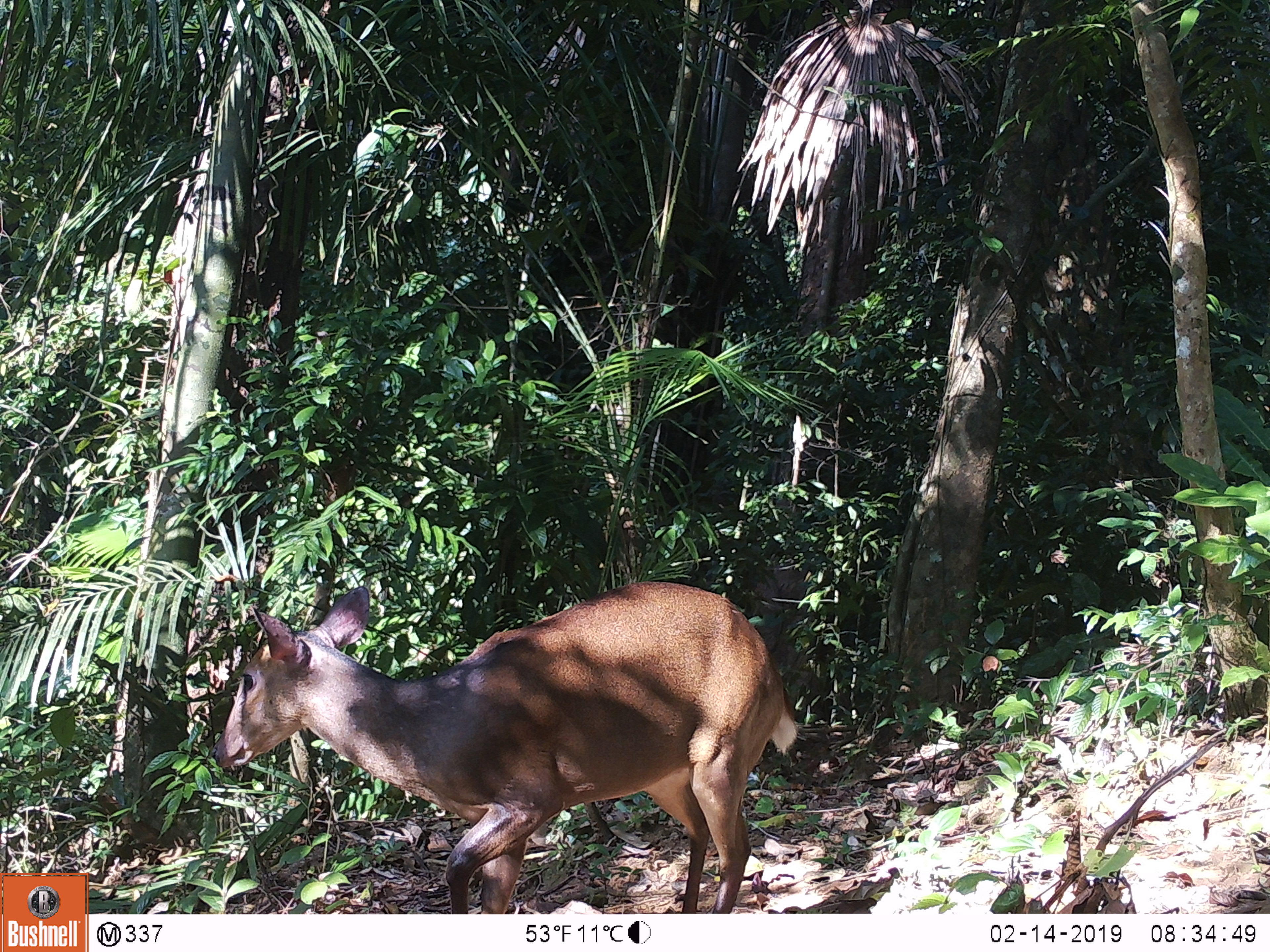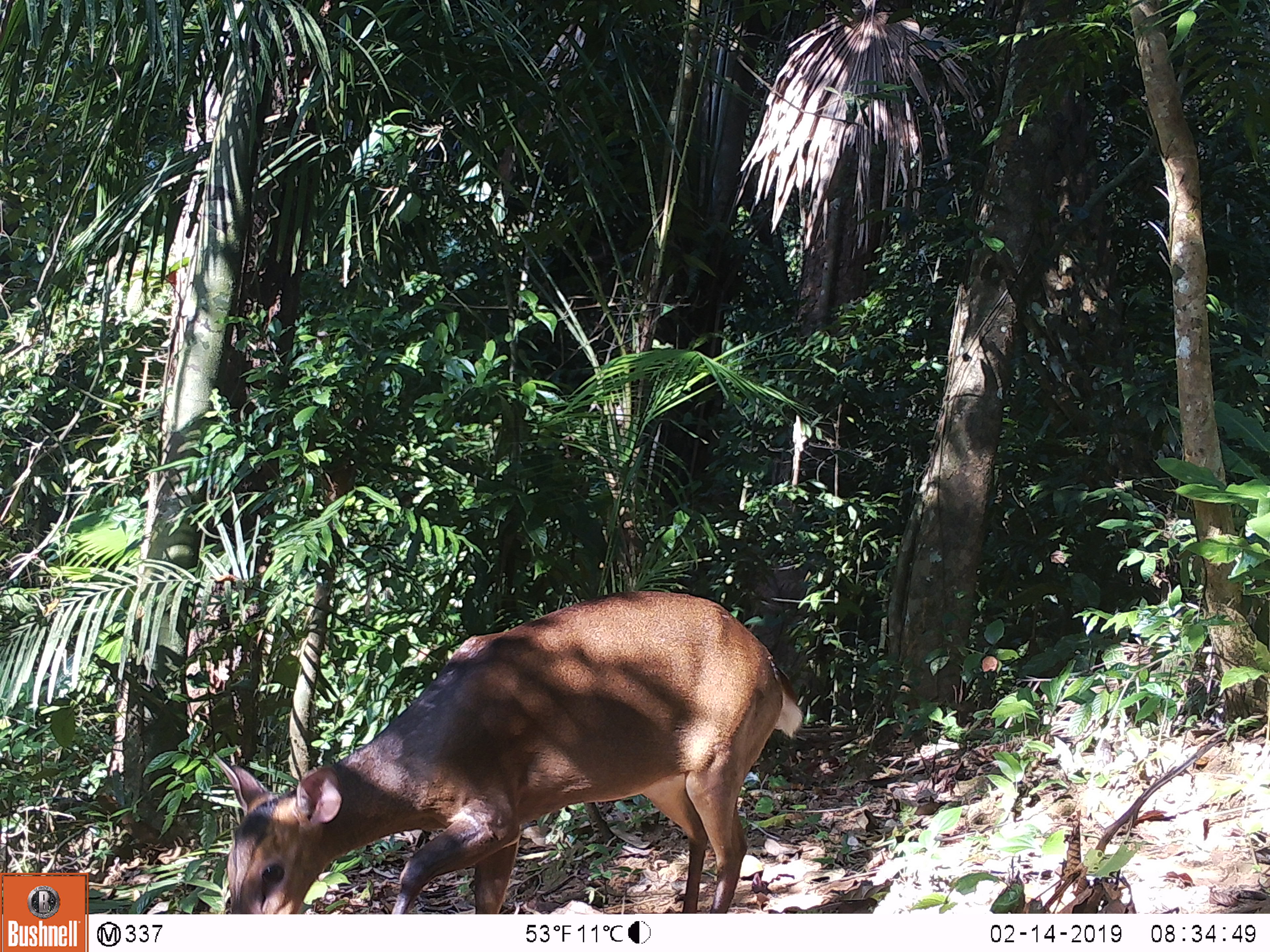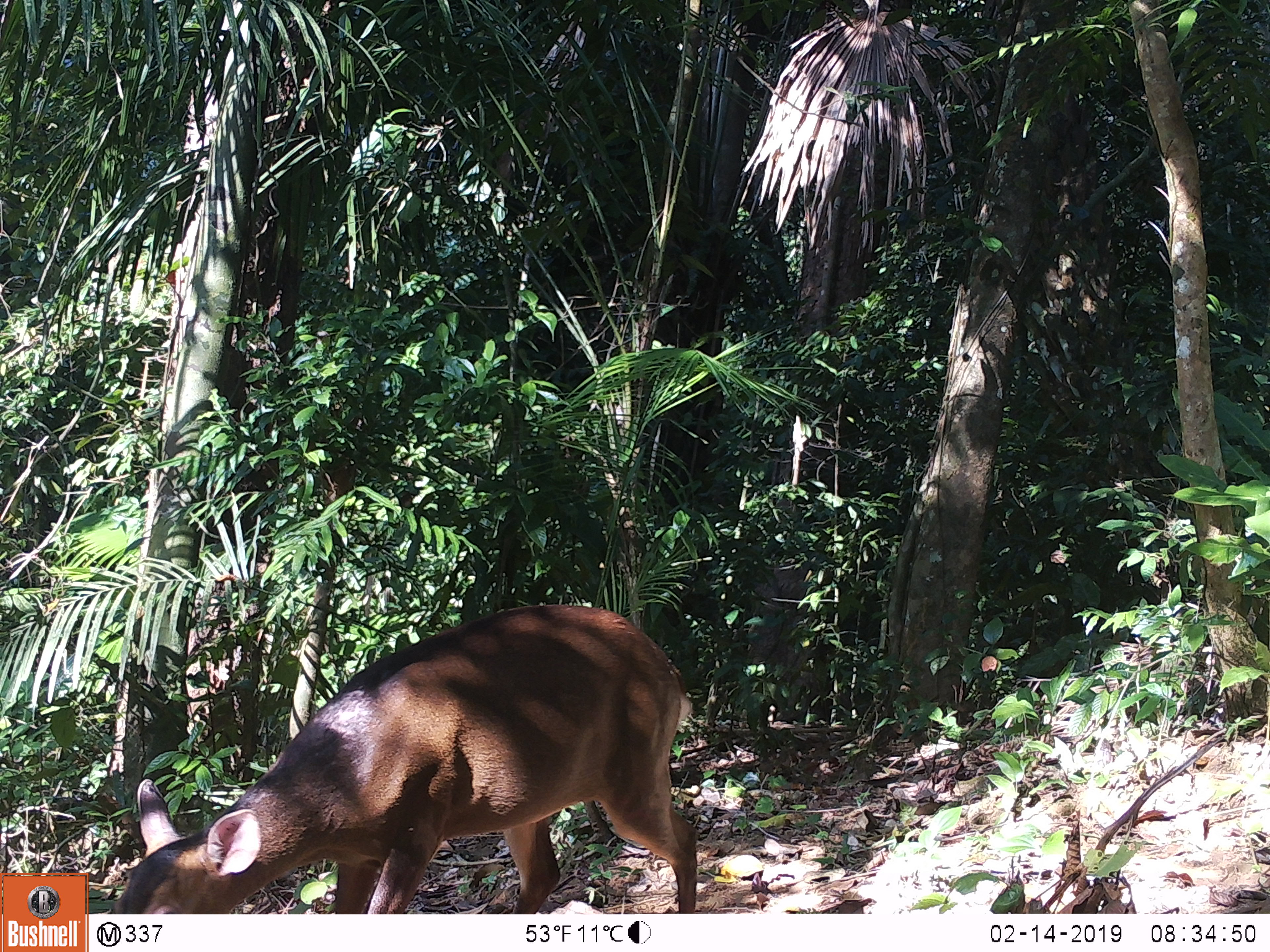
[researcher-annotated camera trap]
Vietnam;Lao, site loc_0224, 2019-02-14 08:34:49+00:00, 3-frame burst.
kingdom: Animalia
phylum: Chordata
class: Mammalia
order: Artiodactyla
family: Cervidae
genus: Muntiacus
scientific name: Muntiacus vuquangensis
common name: large-antlered muntjac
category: large antlered muntjac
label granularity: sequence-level